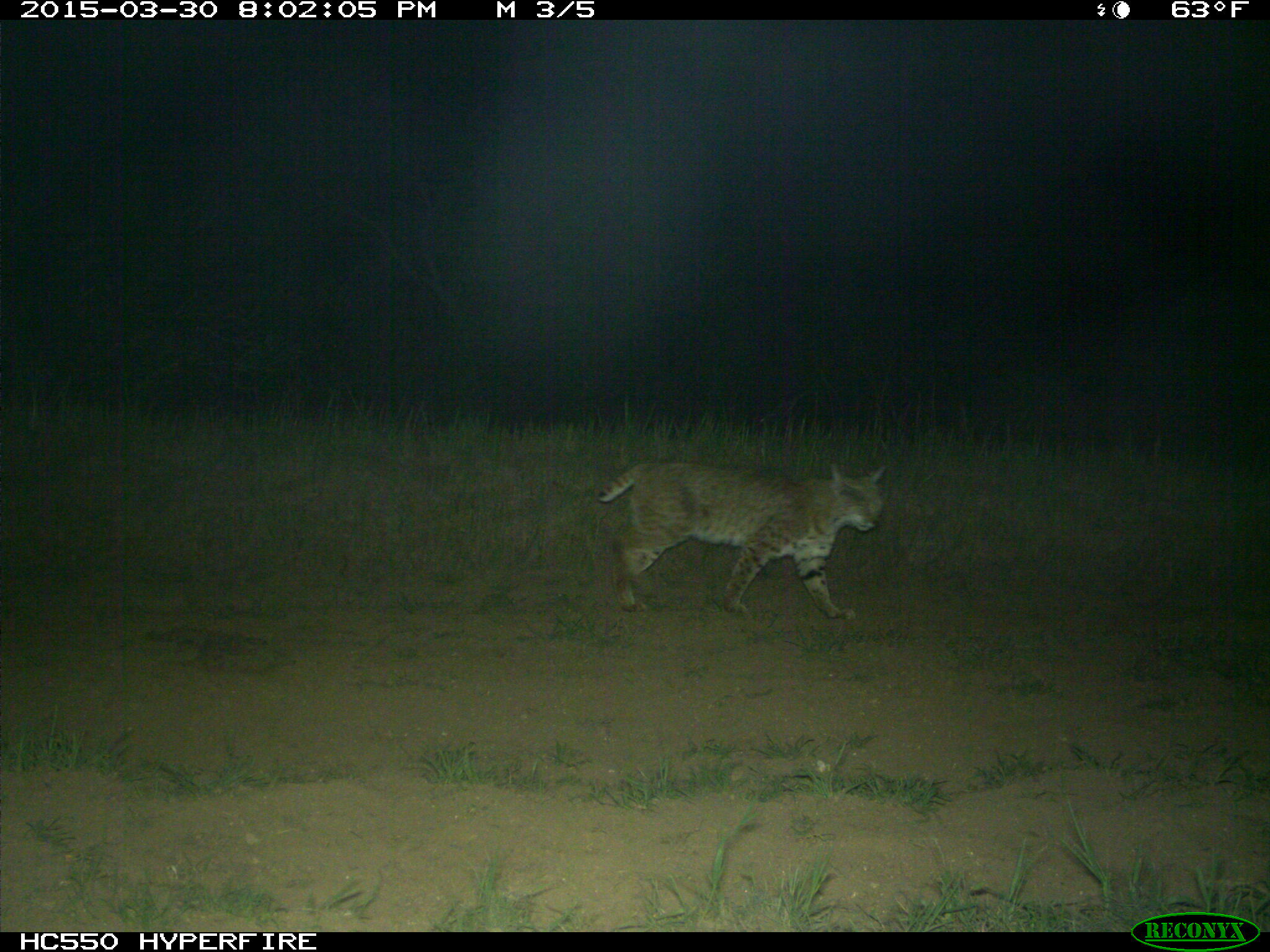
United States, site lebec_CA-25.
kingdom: Animalia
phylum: Chordata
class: Mammalia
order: Carnivora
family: Felidae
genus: Lynx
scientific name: Lynx rufus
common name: bobcat